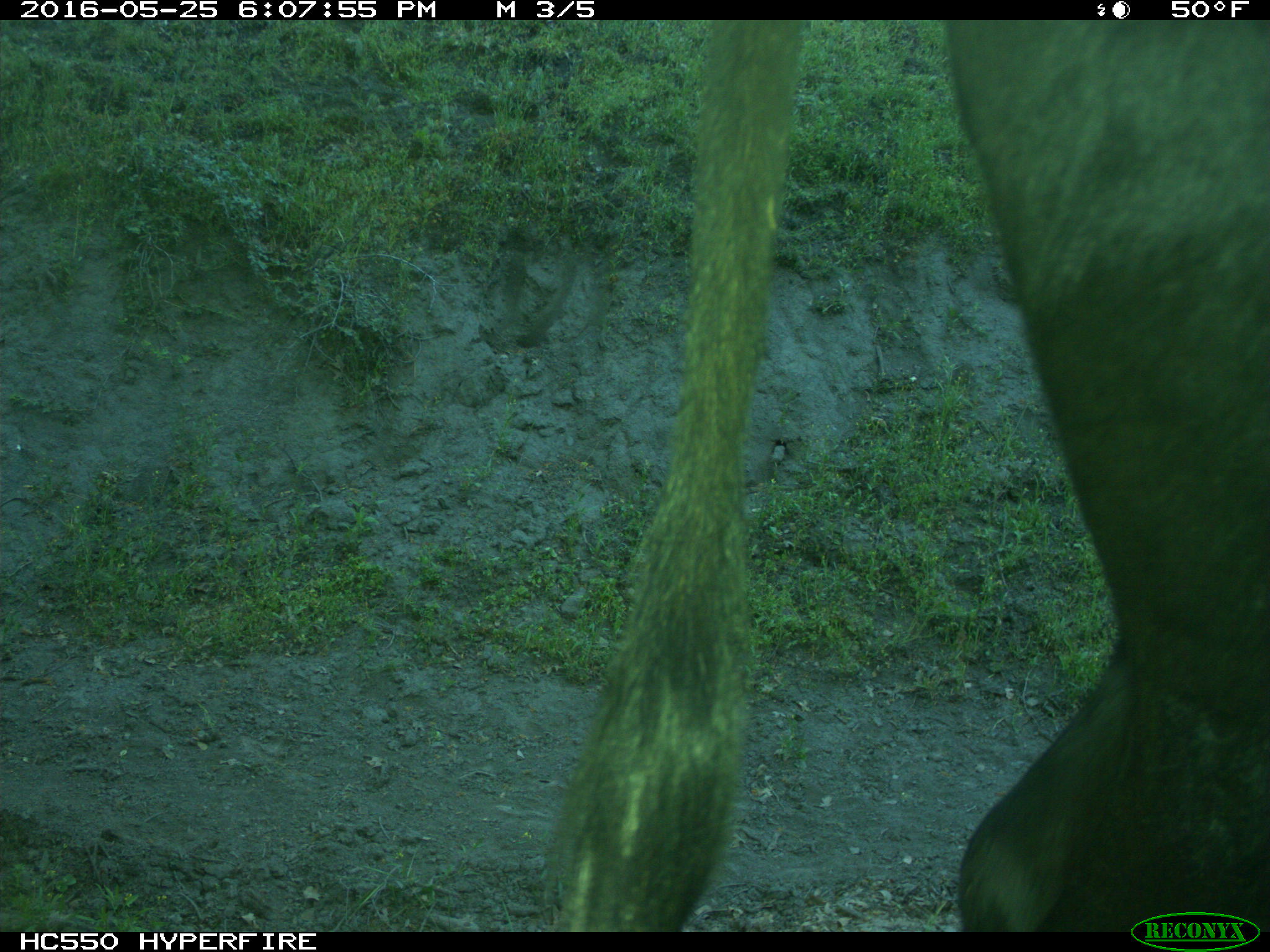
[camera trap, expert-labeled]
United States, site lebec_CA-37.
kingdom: Animalia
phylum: Chordata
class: Mammalia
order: Artiodactyla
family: Bovidae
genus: Bos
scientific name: Bos taurus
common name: domestic cow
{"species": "Bos taurus (domestic cow)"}